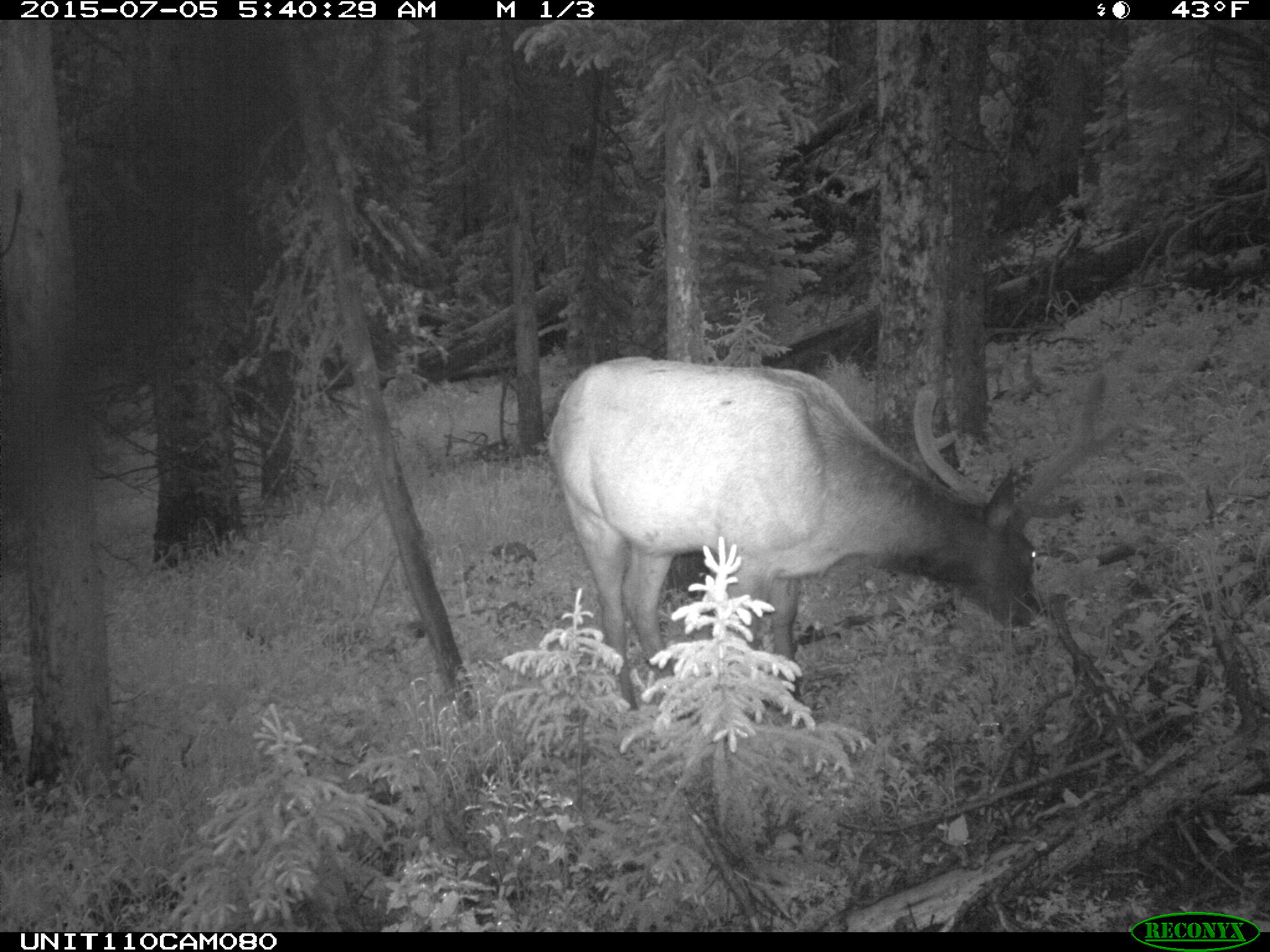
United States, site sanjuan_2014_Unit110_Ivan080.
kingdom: Animalia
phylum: Chordata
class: Mammalia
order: Artiodactyla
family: Cervidae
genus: Cervus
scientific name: Cervus elaphus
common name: red deer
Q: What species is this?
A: Cervus elaphus (red deer).